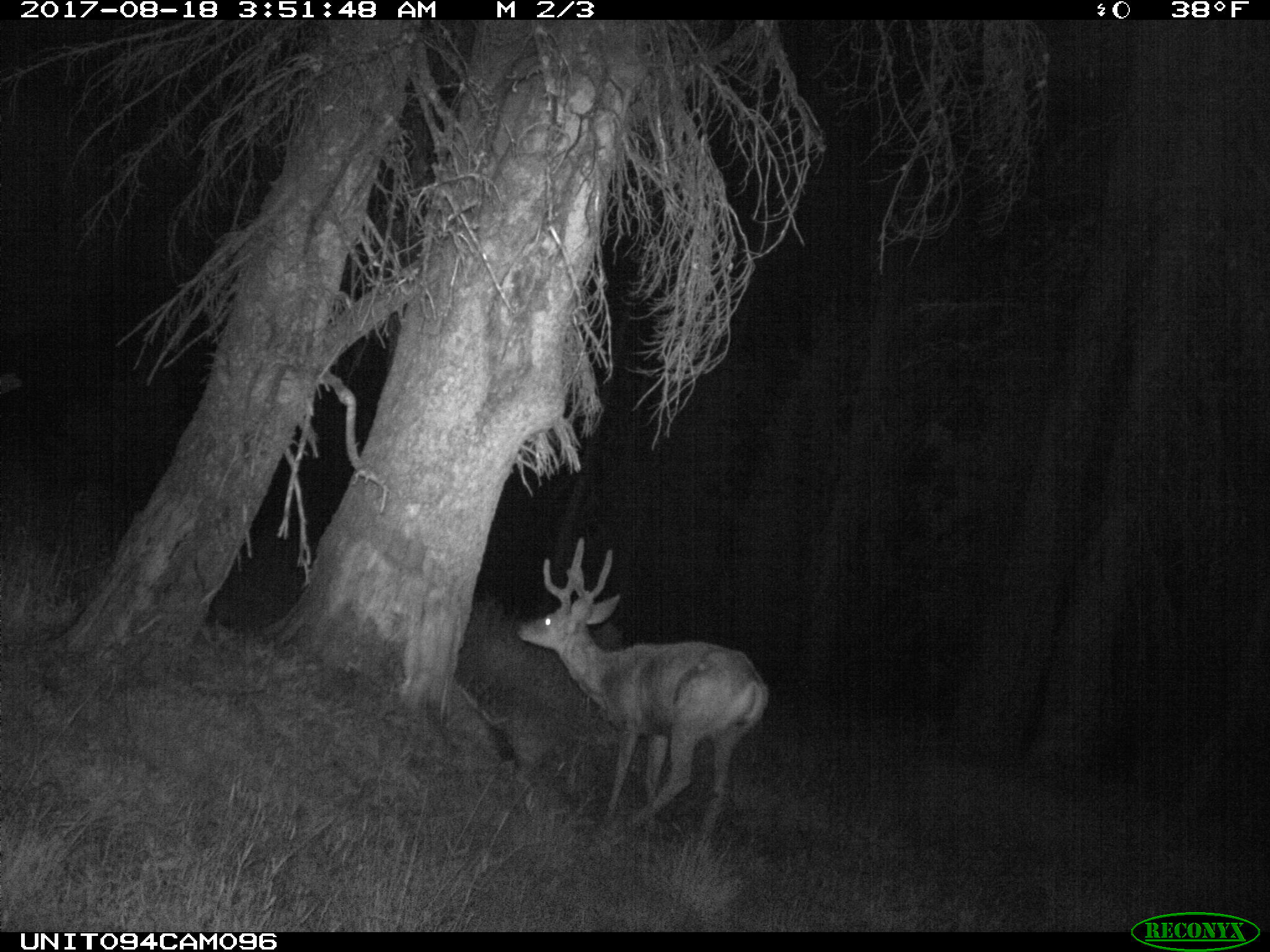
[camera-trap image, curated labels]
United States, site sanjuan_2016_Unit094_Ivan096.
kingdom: Animalia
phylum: Chordata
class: Mammalia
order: Artiodactyla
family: Cervidae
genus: Odocoileus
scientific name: Odocoileus hemionus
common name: mule deer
Odocoileus hemionus (mule deer).